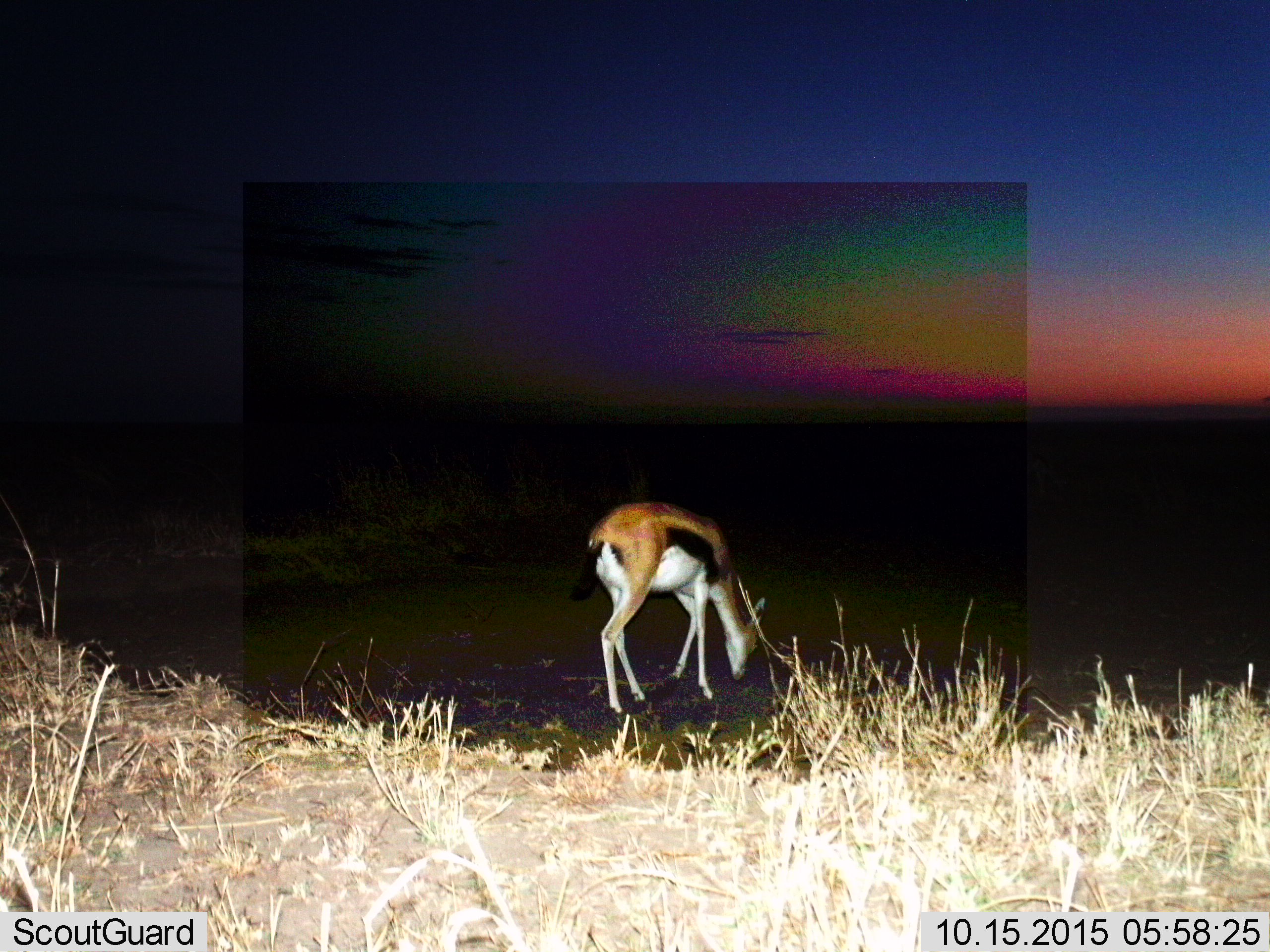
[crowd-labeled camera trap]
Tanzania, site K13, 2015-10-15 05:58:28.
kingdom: Animalia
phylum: Chordata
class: Mammalia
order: Artiodactyla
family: Bovidae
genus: Eudorcas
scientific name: Eudorcas thomsonii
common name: thomson's gazelle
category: gazellethomsons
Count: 1.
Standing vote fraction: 50%.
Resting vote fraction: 0%.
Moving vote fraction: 0%.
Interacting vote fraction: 0%.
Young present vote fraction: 0%.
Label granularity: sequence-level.